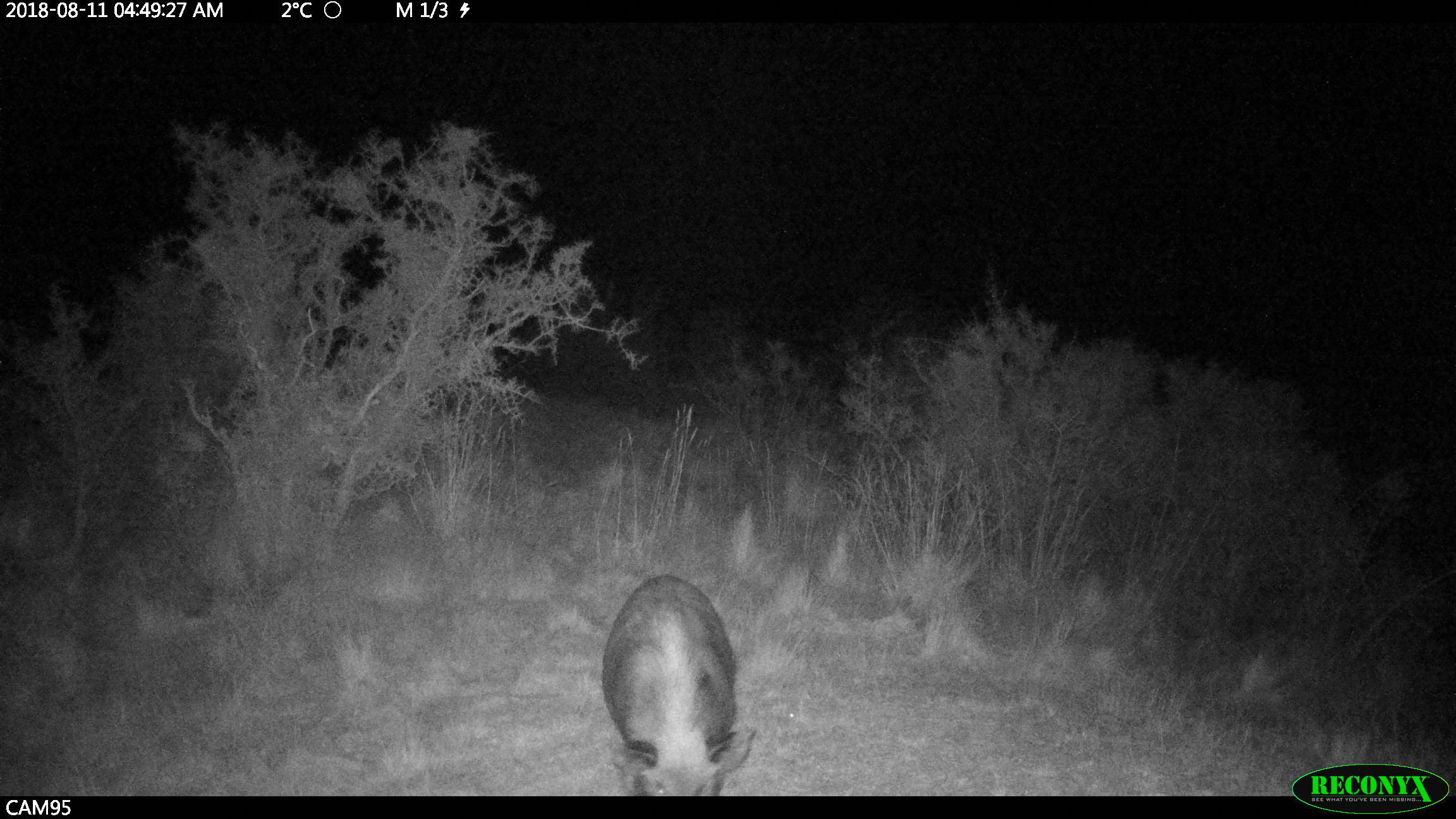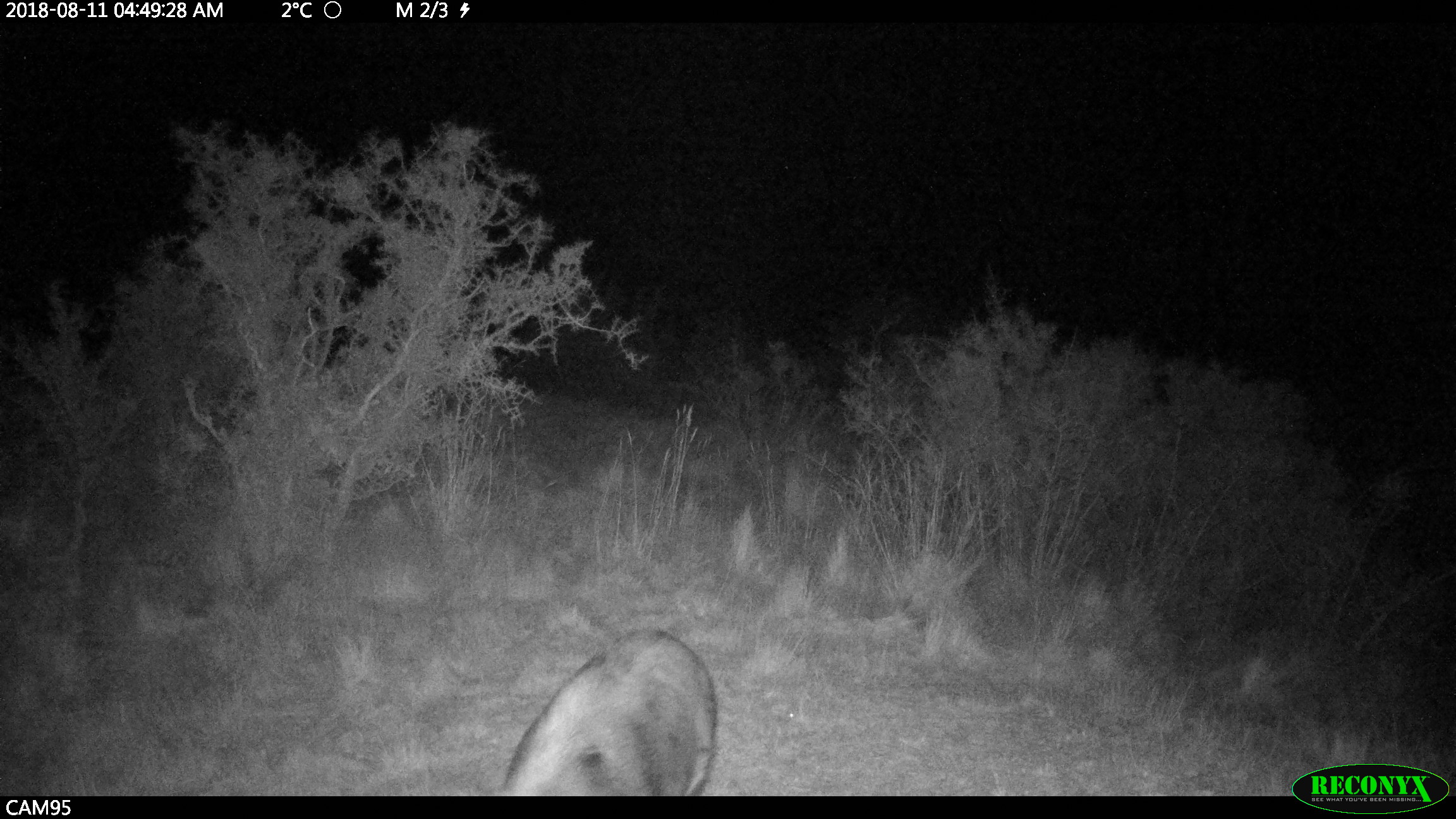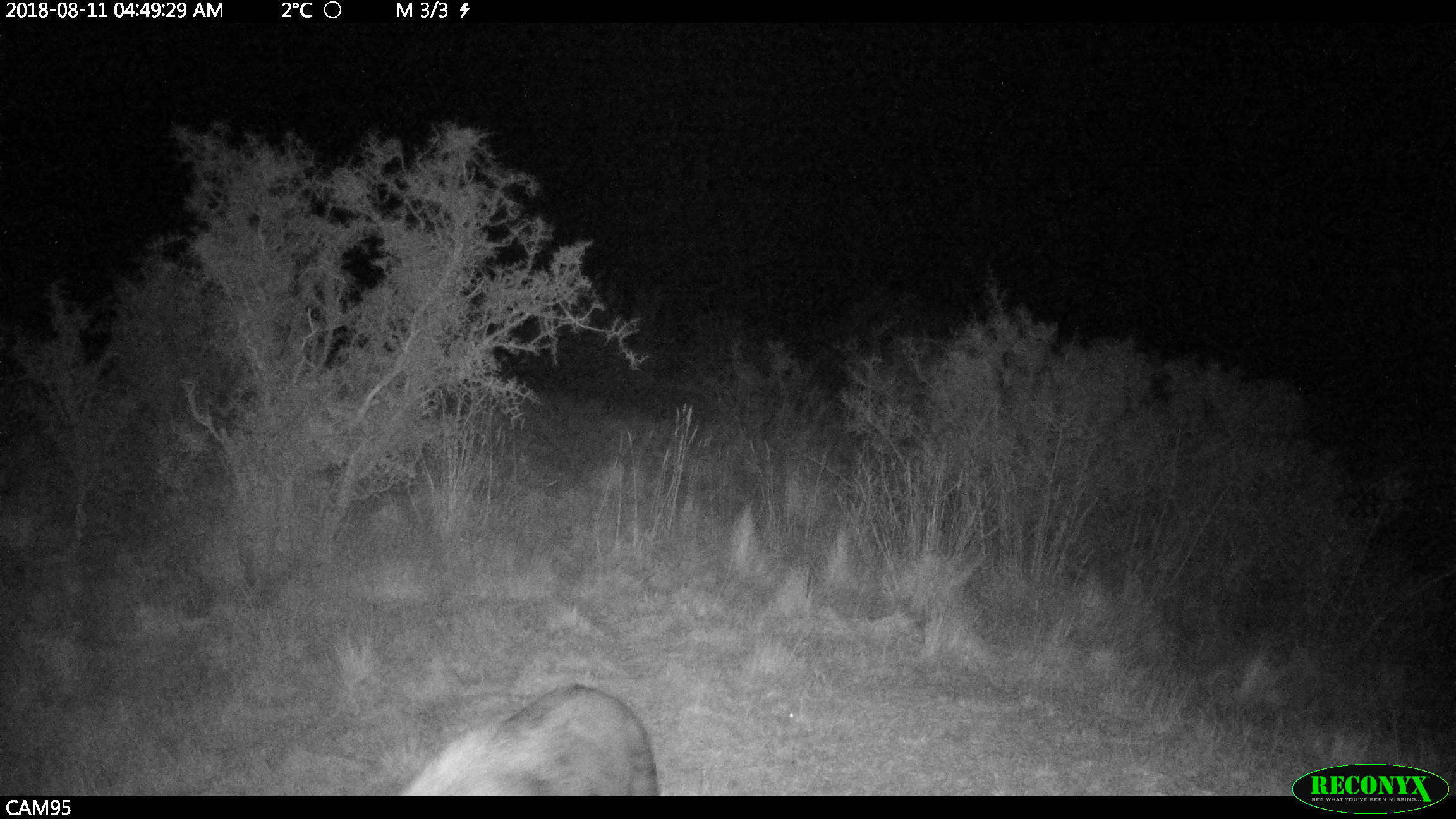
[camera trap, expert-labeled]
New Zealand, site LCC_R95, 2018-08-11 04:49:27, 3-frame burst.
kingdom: Animalia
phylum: Chordata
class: Mammalia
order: Artiodactyla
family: Suidae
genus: Sus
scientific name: Sus scrofa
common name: pig